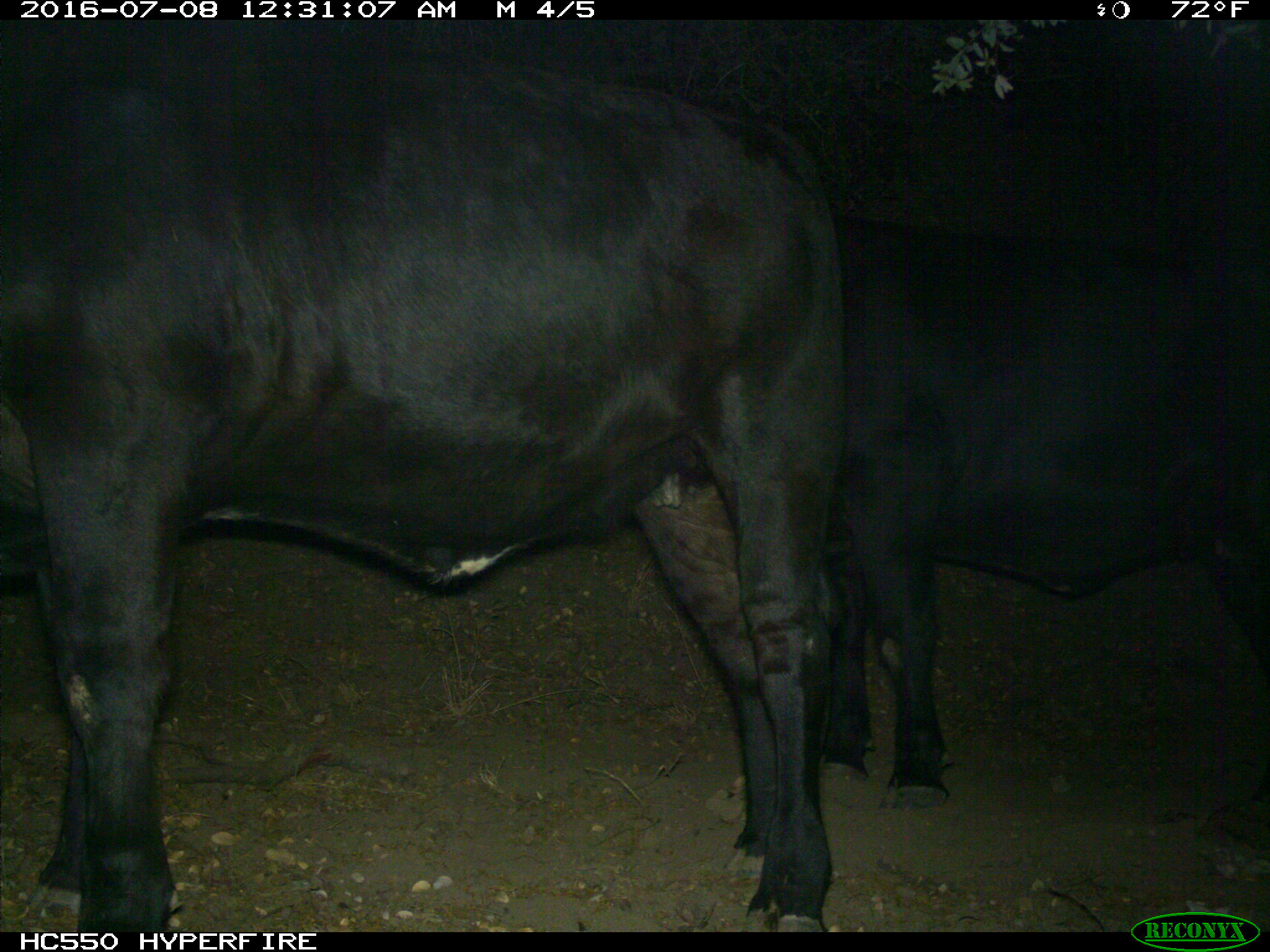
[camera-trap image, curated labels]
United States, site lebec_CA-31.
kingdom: Animalia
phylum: Chordata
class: Mammalia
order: Artiodactyla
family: Bovidae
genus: Bos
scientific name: Bos taurus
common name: domestic cow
Bos taurus (domestic cow).